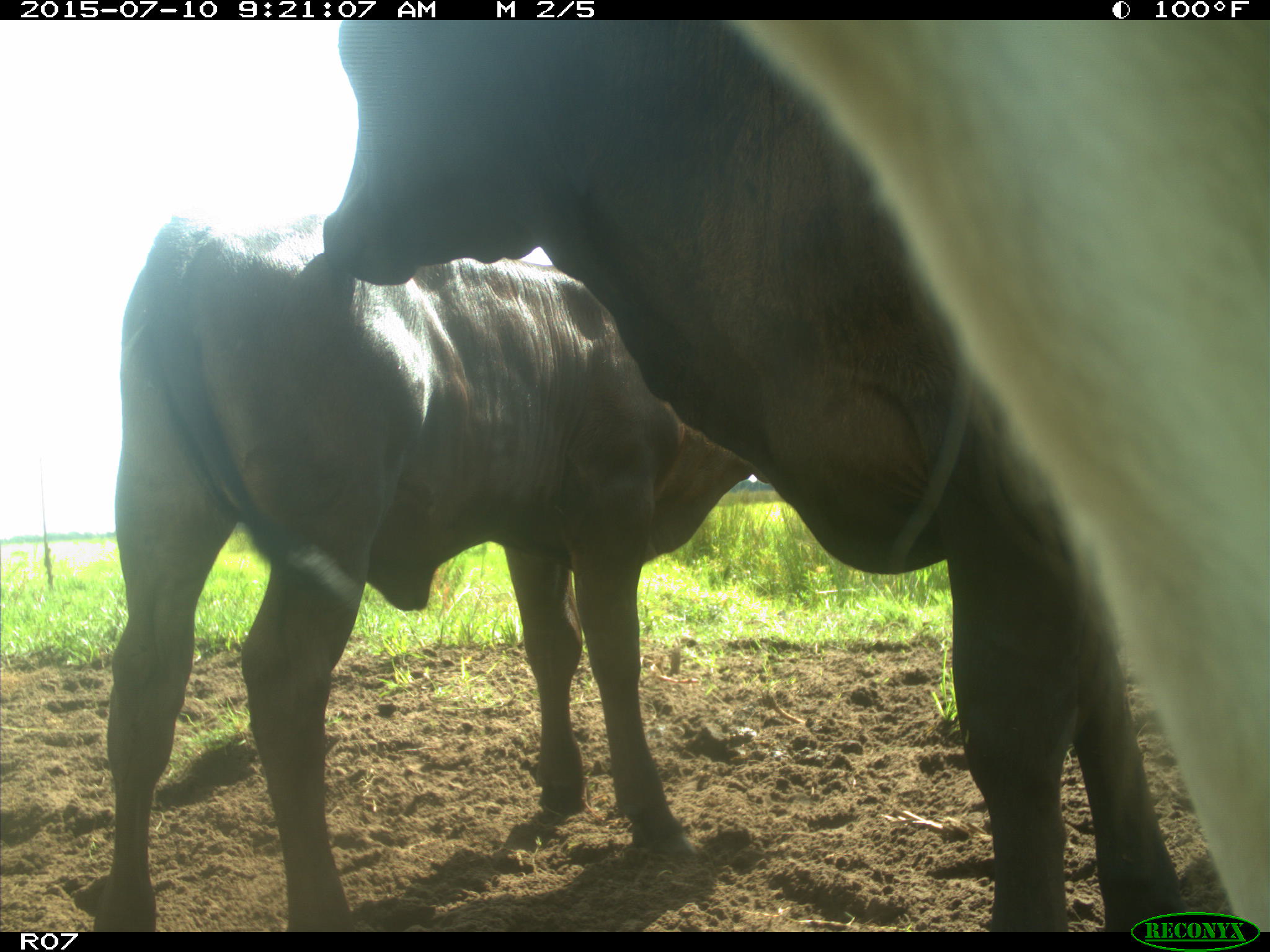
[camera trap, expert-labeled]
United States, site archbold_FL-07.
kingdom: Animalia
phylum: Chordata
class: Mammalia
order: Artiodactyla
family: Bovidae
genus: Bos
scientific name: Bos taurus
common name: domestic cow